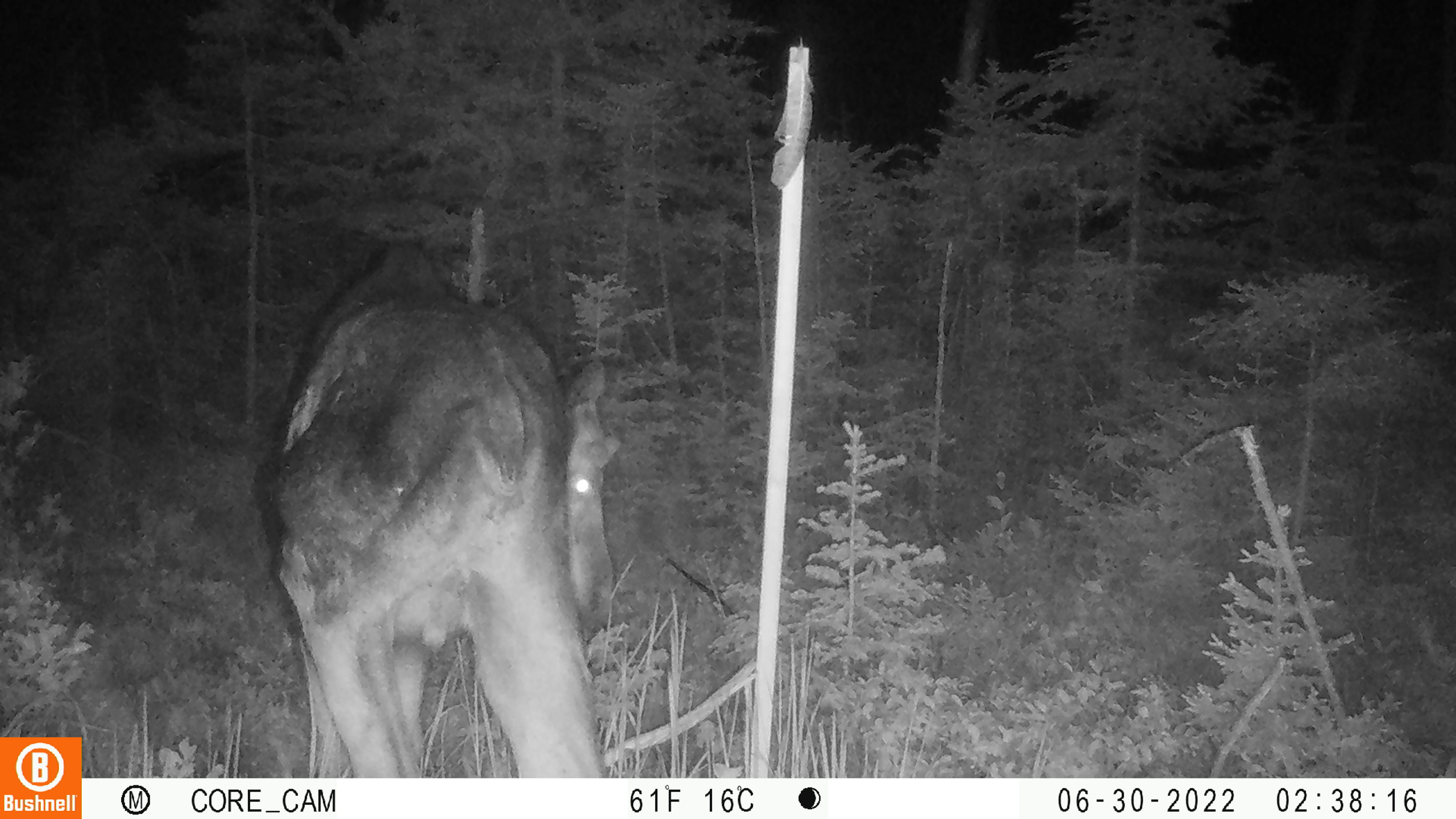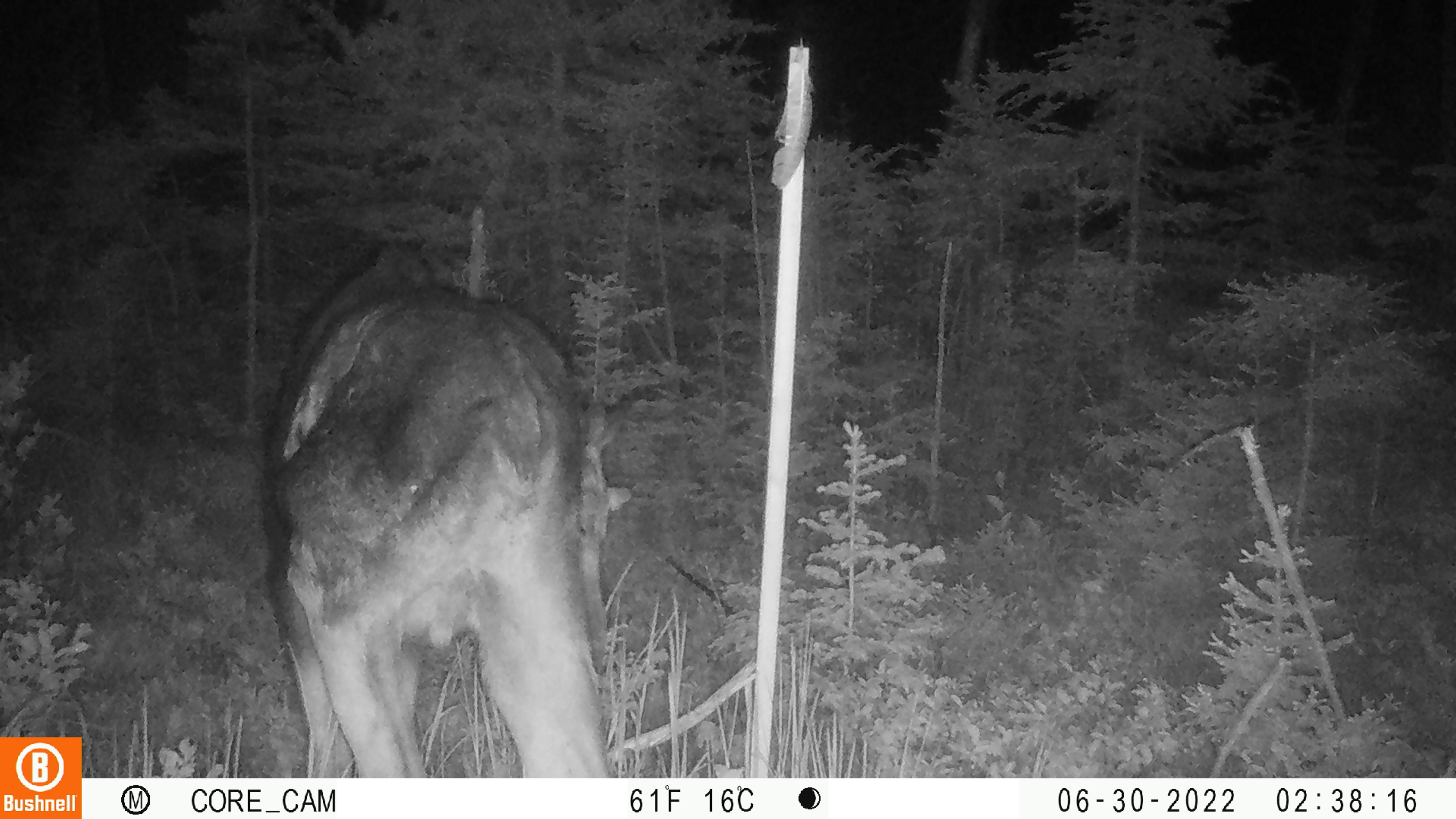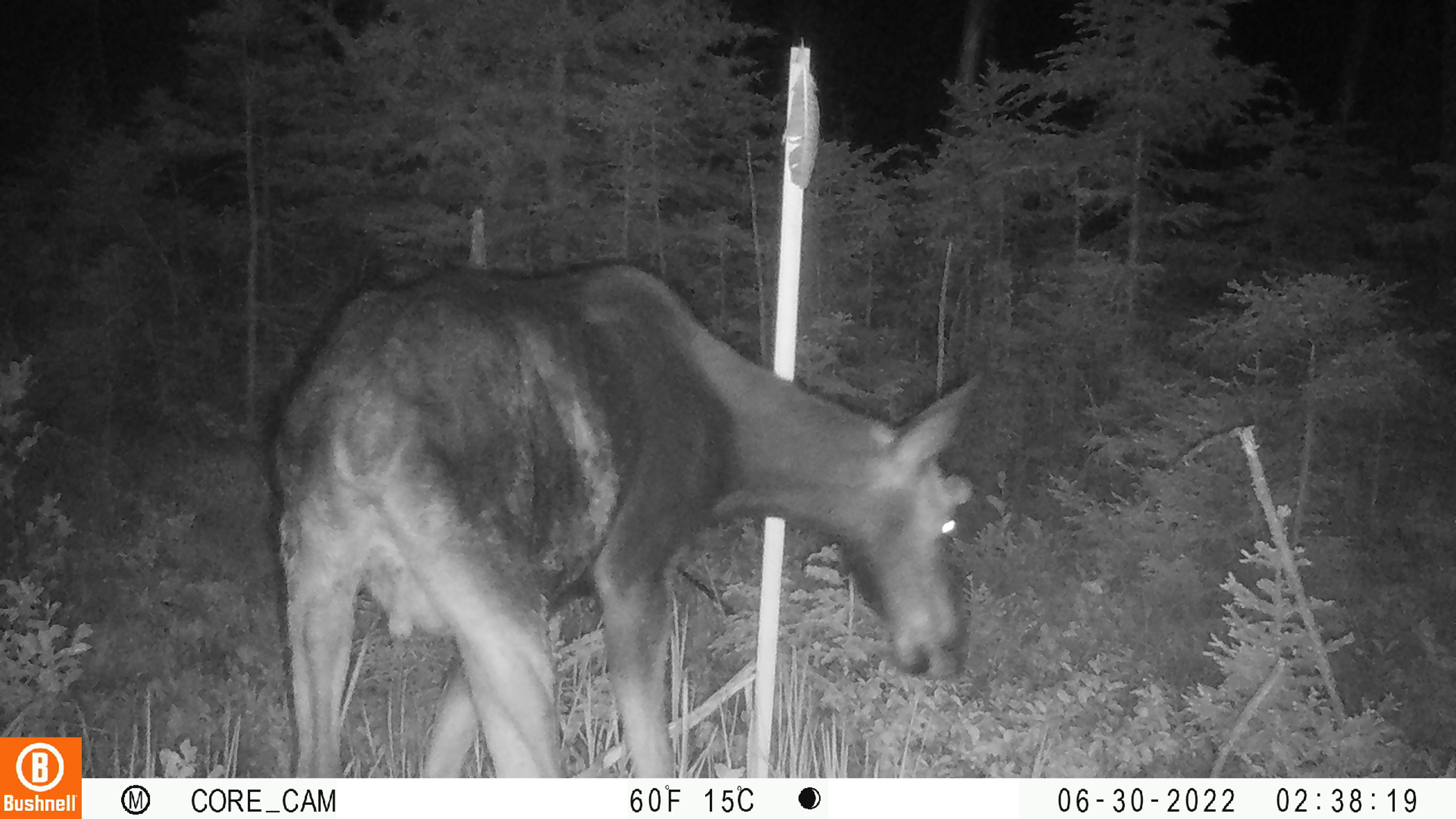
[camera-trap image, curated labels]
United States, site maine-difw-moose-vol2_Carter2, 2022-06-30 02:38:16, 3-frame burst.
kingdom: Animalia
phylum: Chordata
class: Mammalia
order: Artiodactyla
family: Cervidae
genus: Alces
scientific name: Alces alces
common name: moose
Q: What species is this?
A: Moose (Alces alces).